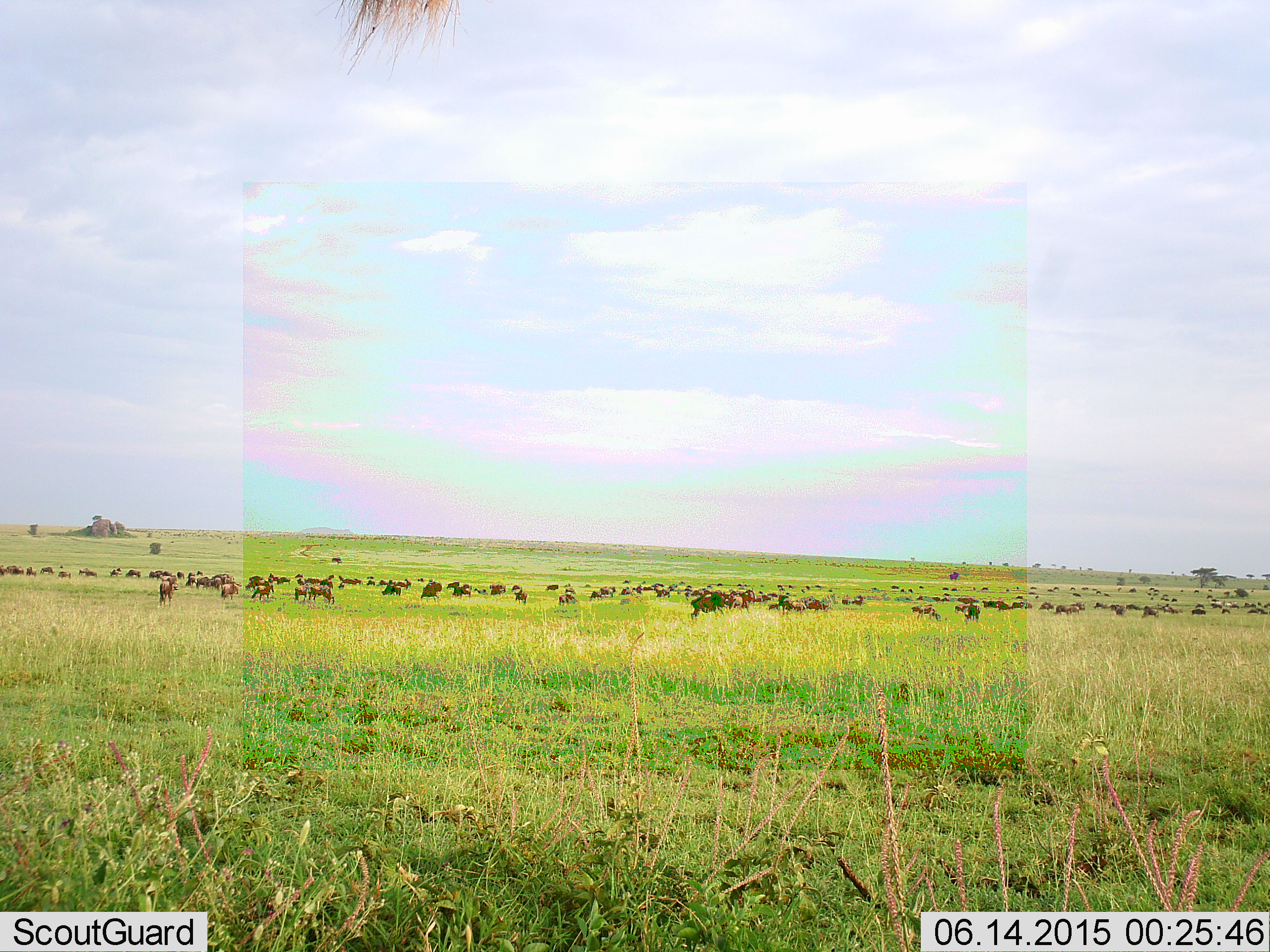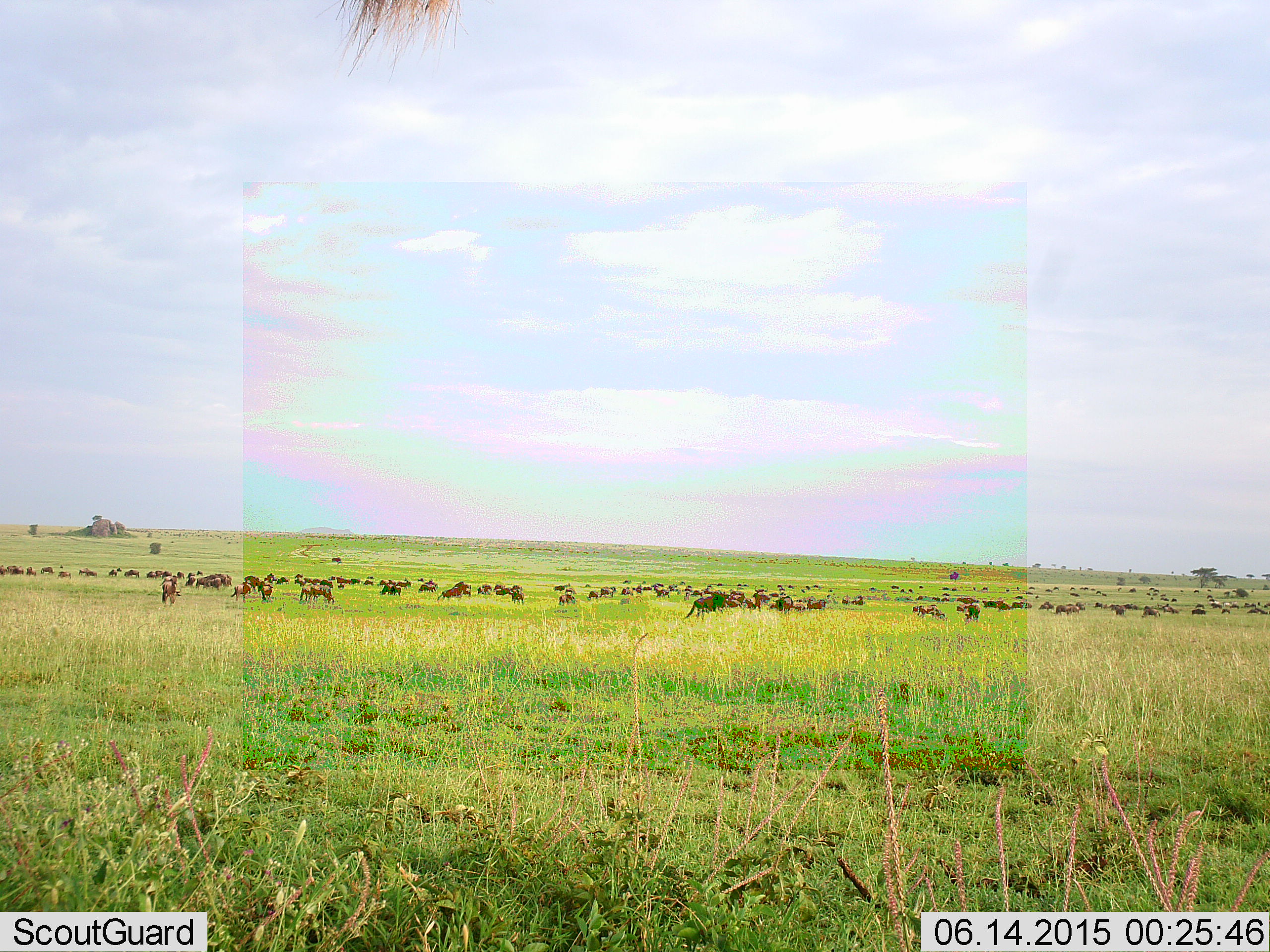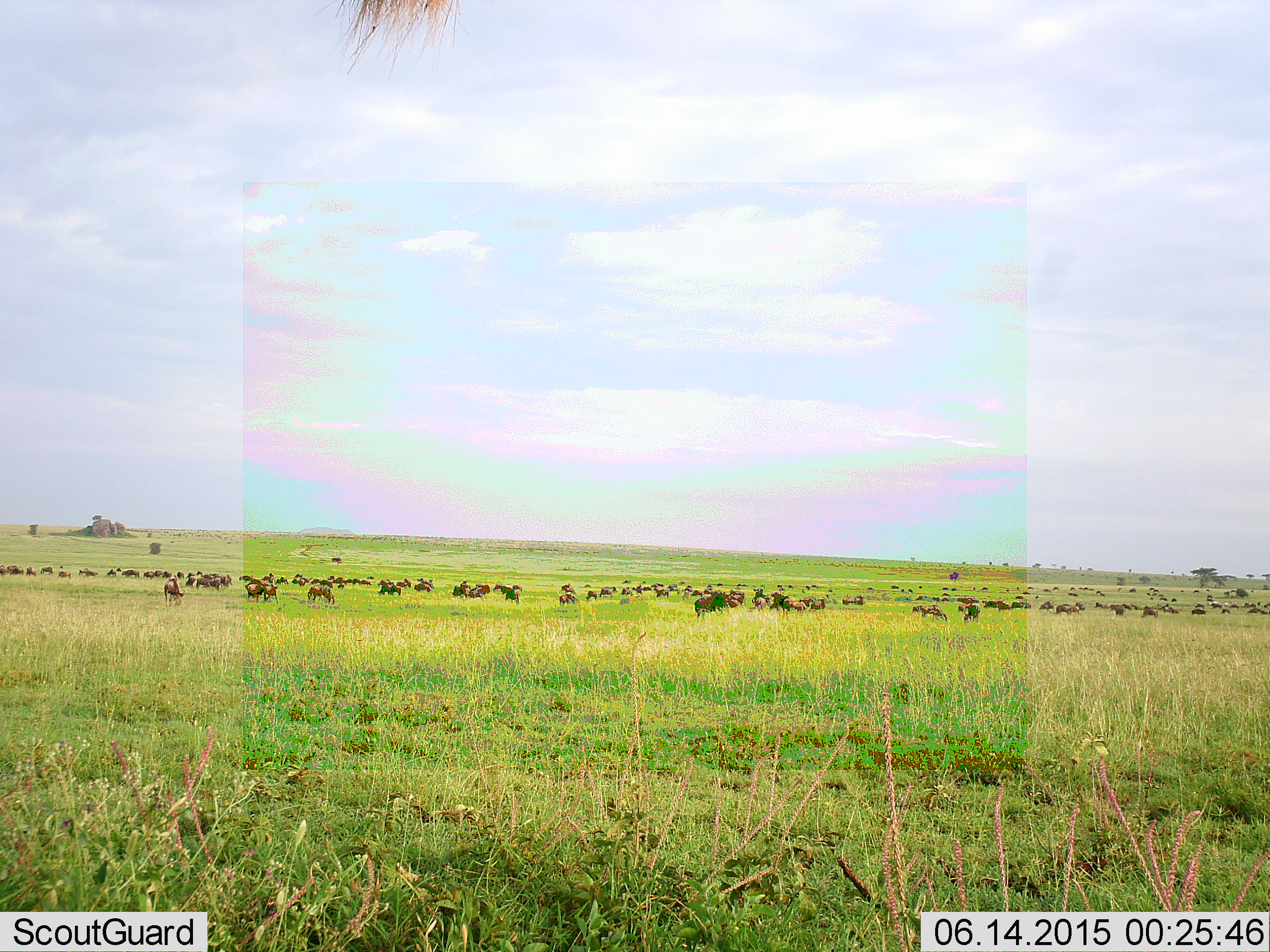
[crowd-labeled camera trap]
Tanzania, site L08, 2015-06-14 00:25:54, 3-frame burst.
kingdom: Animalia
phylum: Chordata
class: Mammalia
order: Artiodactyla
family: Bovidae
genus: Connochaetes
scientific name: Connochaetes taurinus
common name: blue wildebeest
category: wildebeest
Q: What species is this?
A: Wildebeest (blue wildebeest) (Connochaetes taurinus).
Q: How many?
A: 51+.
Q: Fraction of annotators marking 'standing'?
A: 70%.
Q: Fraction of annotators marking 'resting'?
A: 30%.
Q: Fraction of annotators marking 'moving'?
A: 50%.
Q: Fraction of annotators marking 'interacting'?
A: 10%.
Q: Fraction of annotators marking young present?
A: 0%.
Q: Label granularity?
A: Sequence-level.